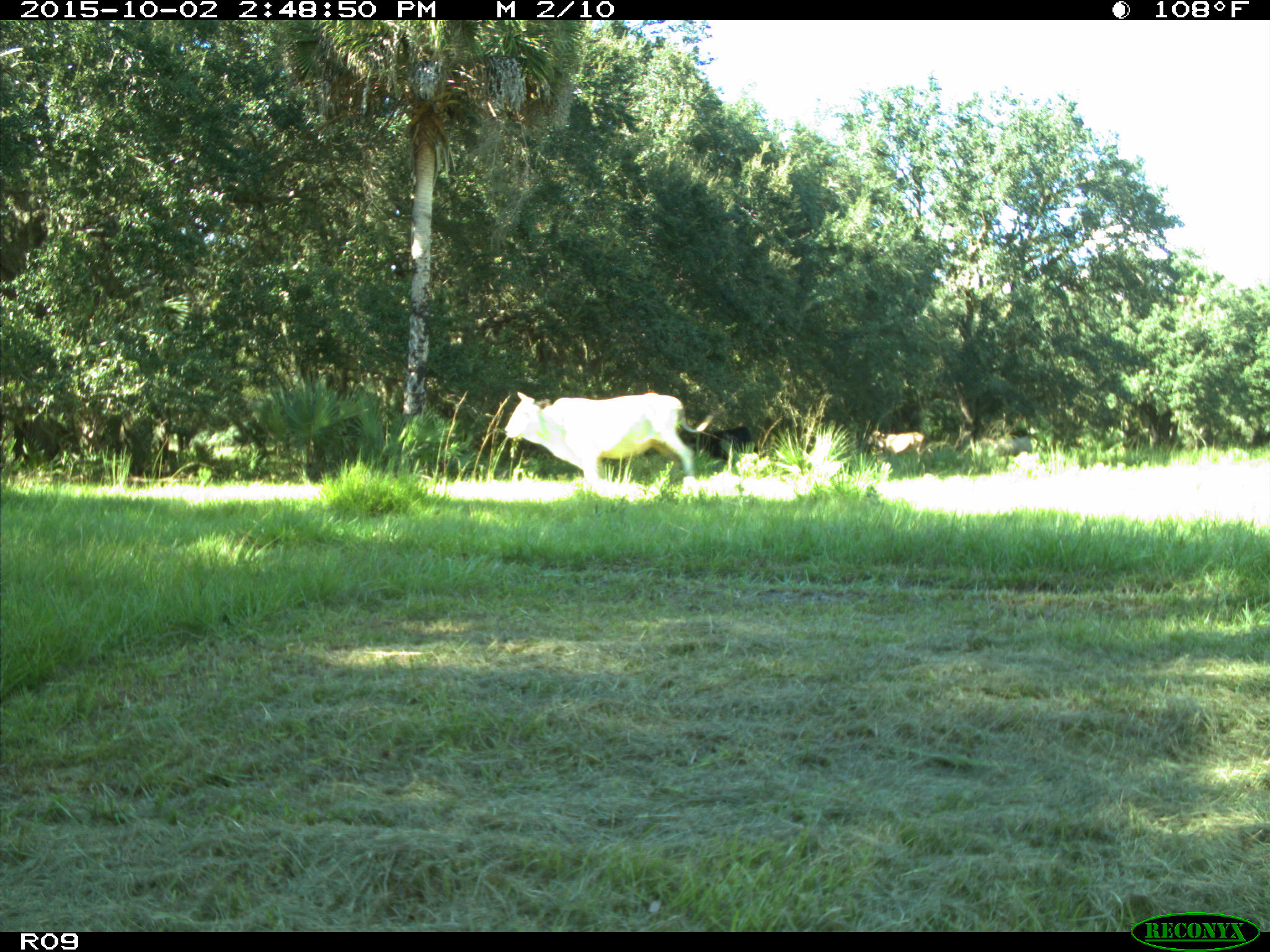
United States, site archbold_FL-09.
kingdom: Animalia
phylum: Chordata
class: Mammalia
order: Artiodactyla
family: Bovidae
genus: Bos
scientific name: Bos taurus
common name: domestic cow